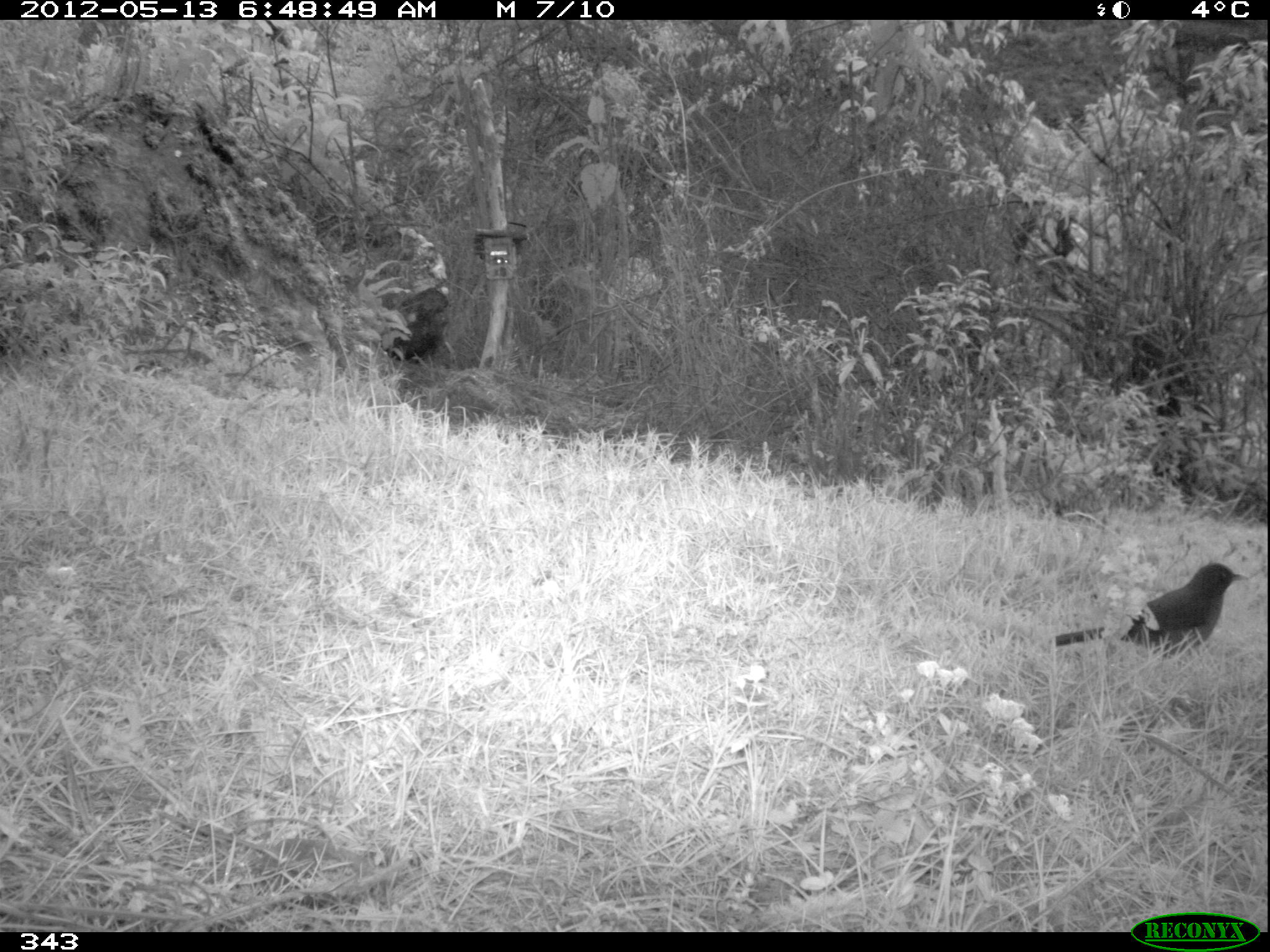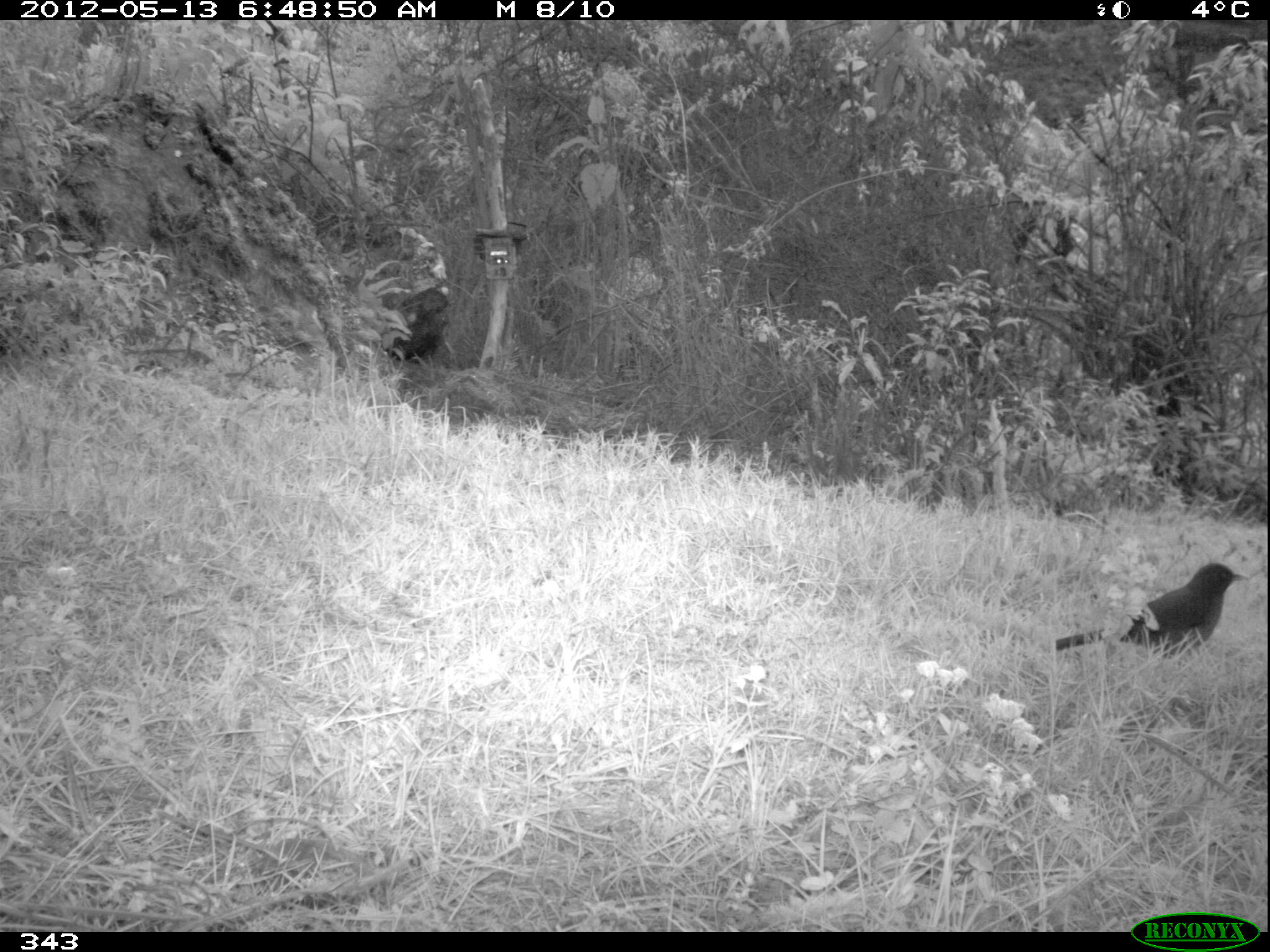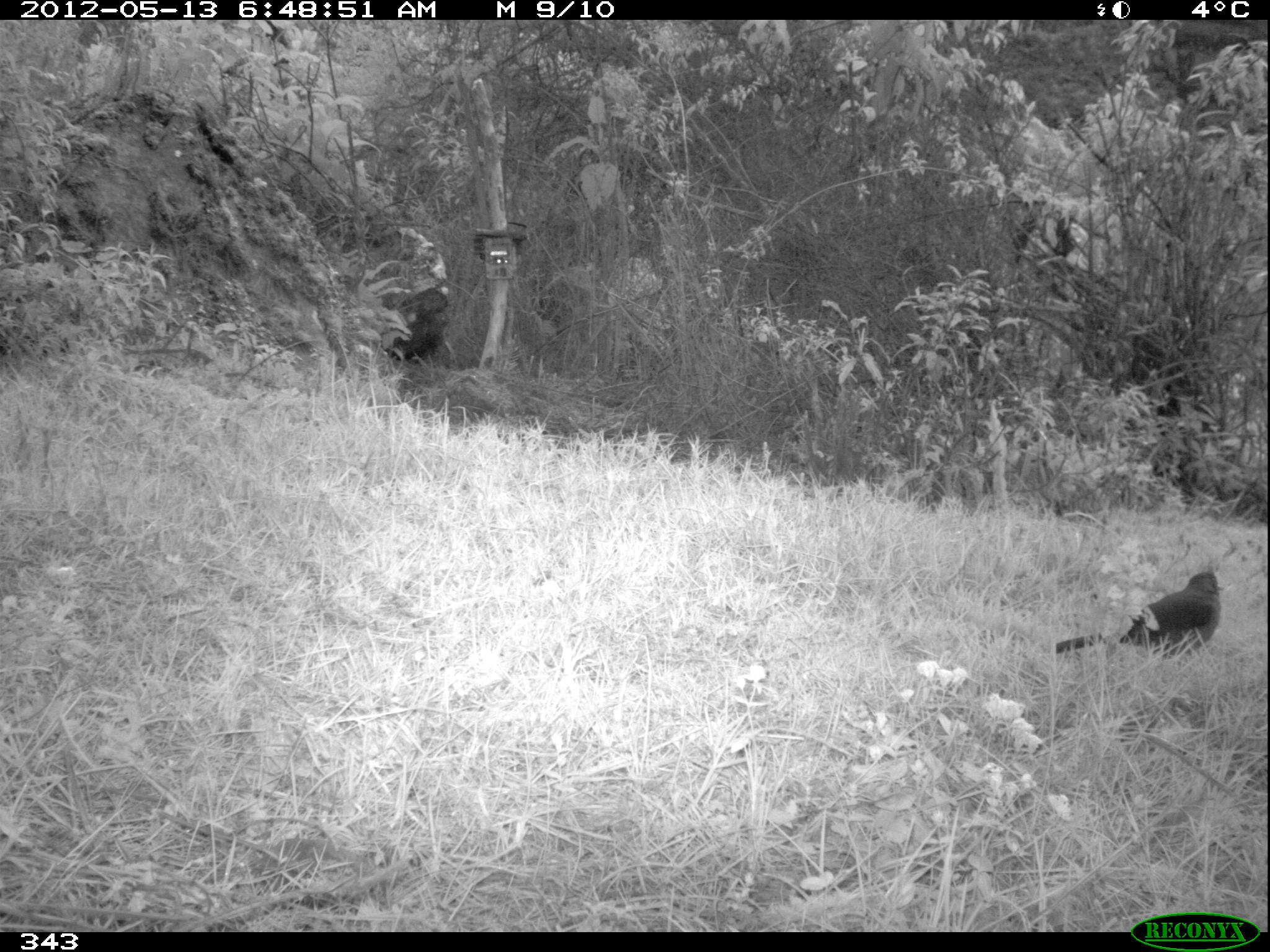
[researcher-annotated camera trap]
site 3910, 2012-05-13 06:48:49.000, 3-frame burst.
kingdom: Animalia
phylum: Chordata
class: Aves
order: Passeriformes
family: Turdidae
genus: Turdus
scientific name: Turdus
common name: true thrushes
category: turdus sp